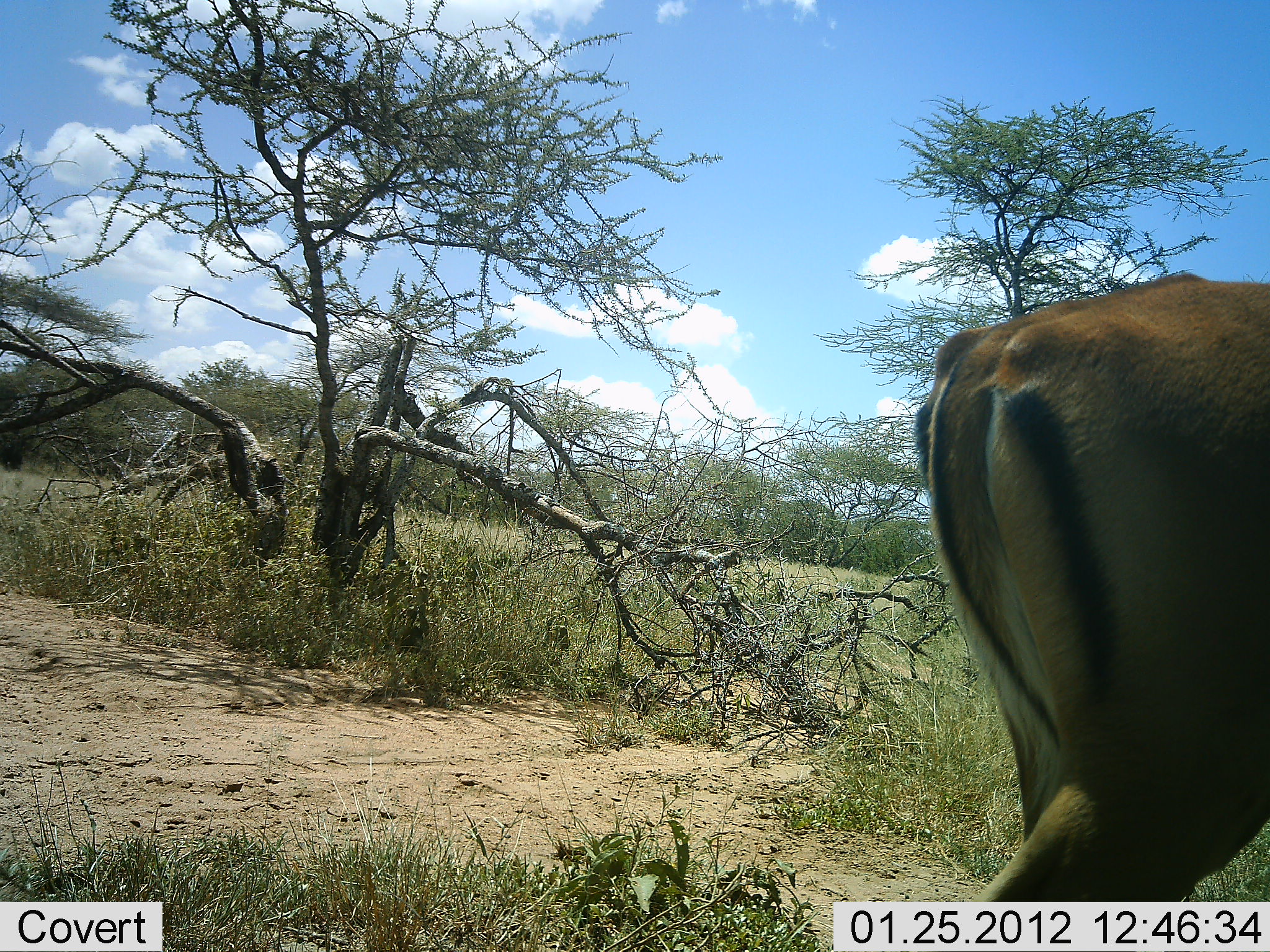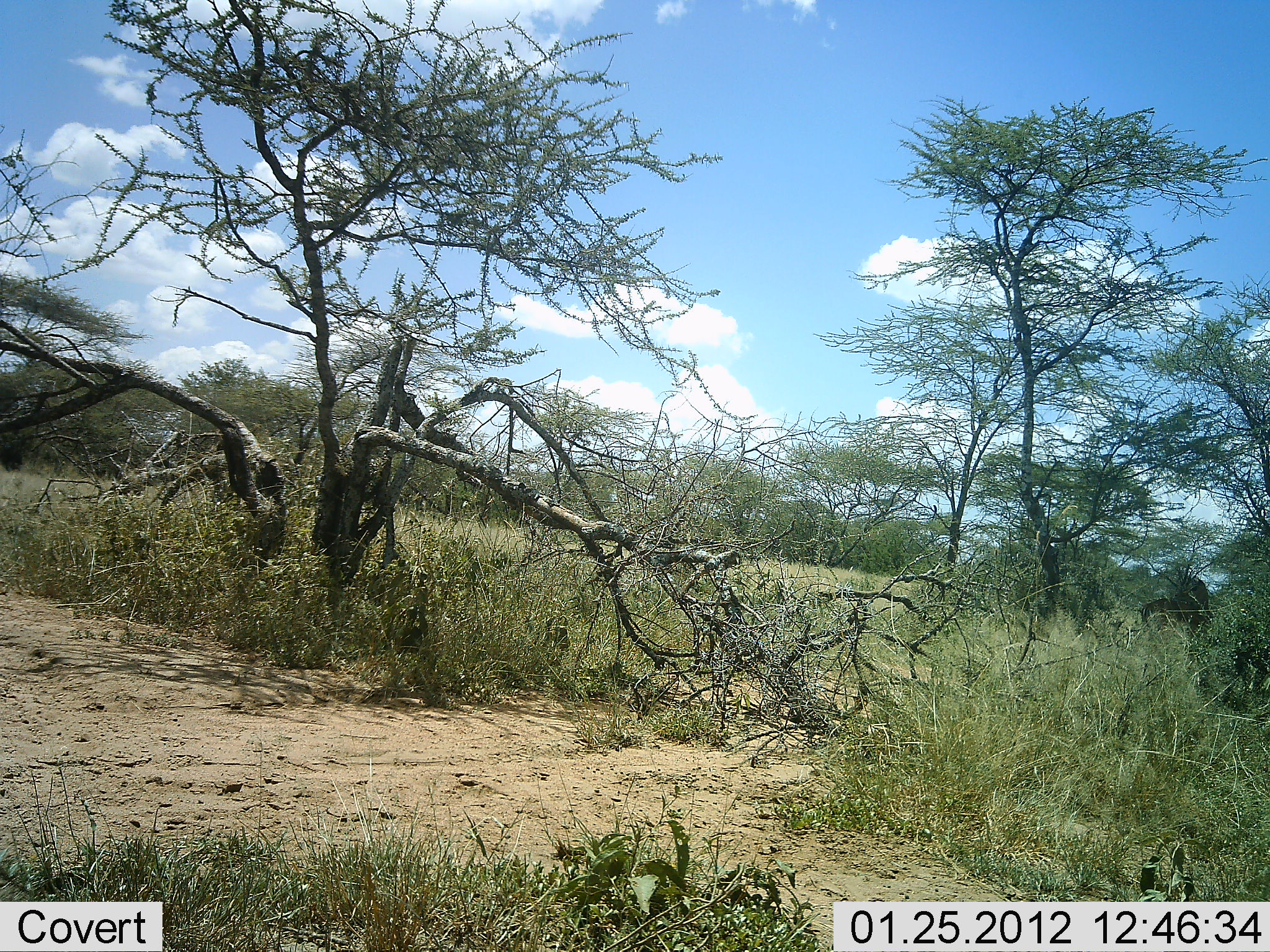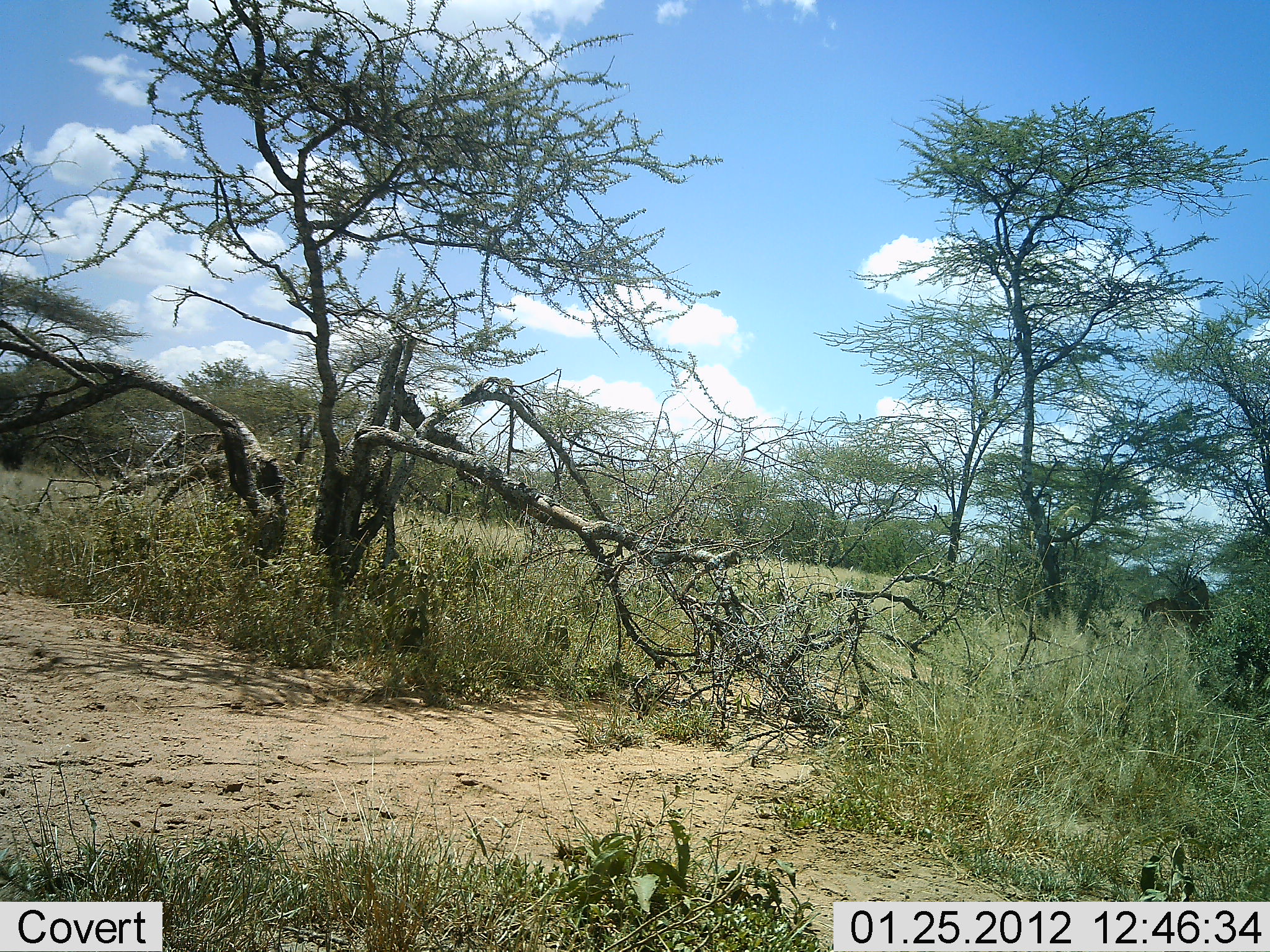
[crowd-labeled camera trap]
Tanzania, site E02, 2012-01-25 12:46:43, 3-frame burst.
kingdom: Animalia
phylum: Chordata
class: Mammalia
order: Artiodactyla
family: Bovidae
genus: Aepyceros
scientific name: Aepyceros melampus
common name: impala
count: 1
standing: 5%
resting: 0%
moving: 95%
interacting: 0%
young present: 0%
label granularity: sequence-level